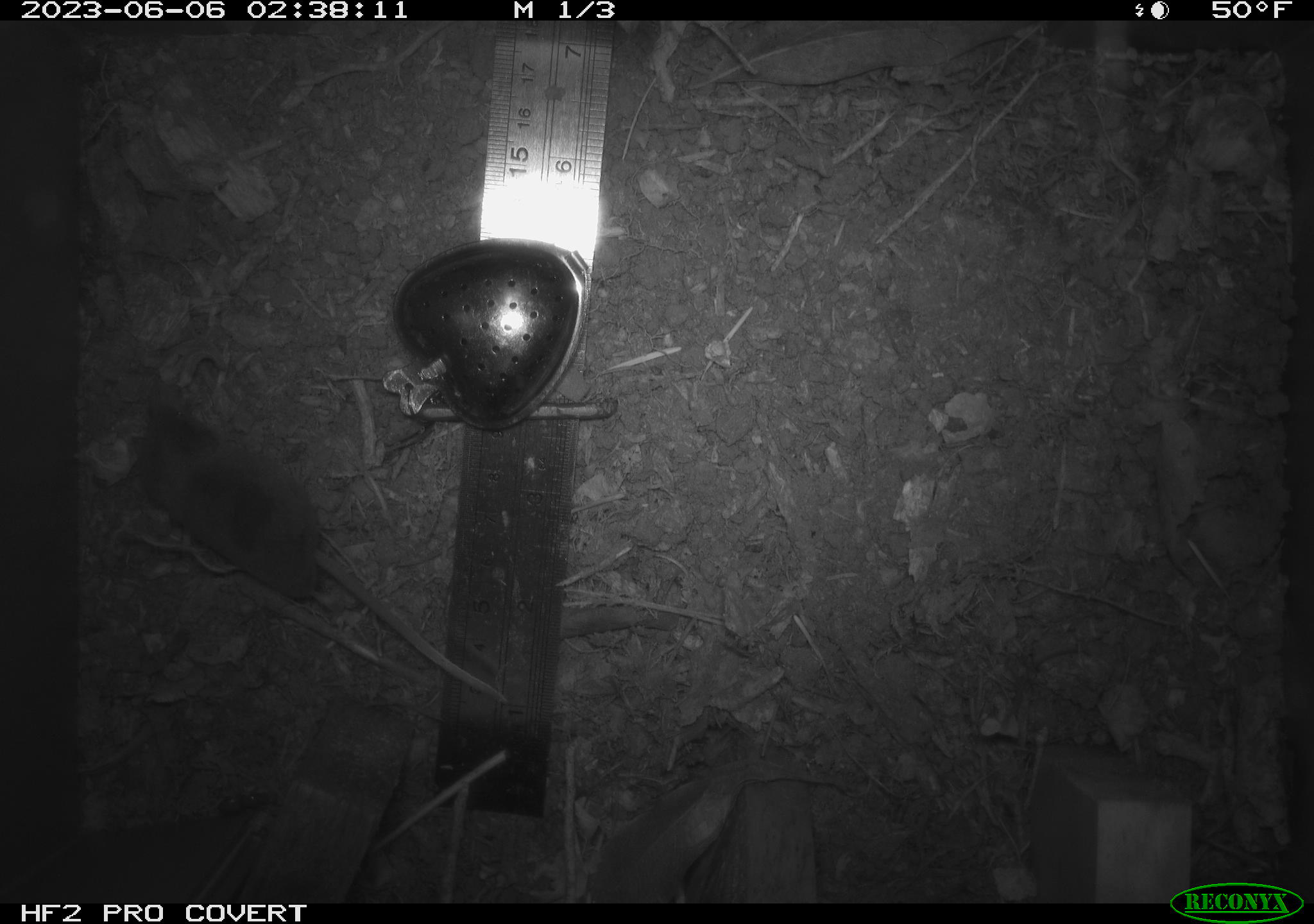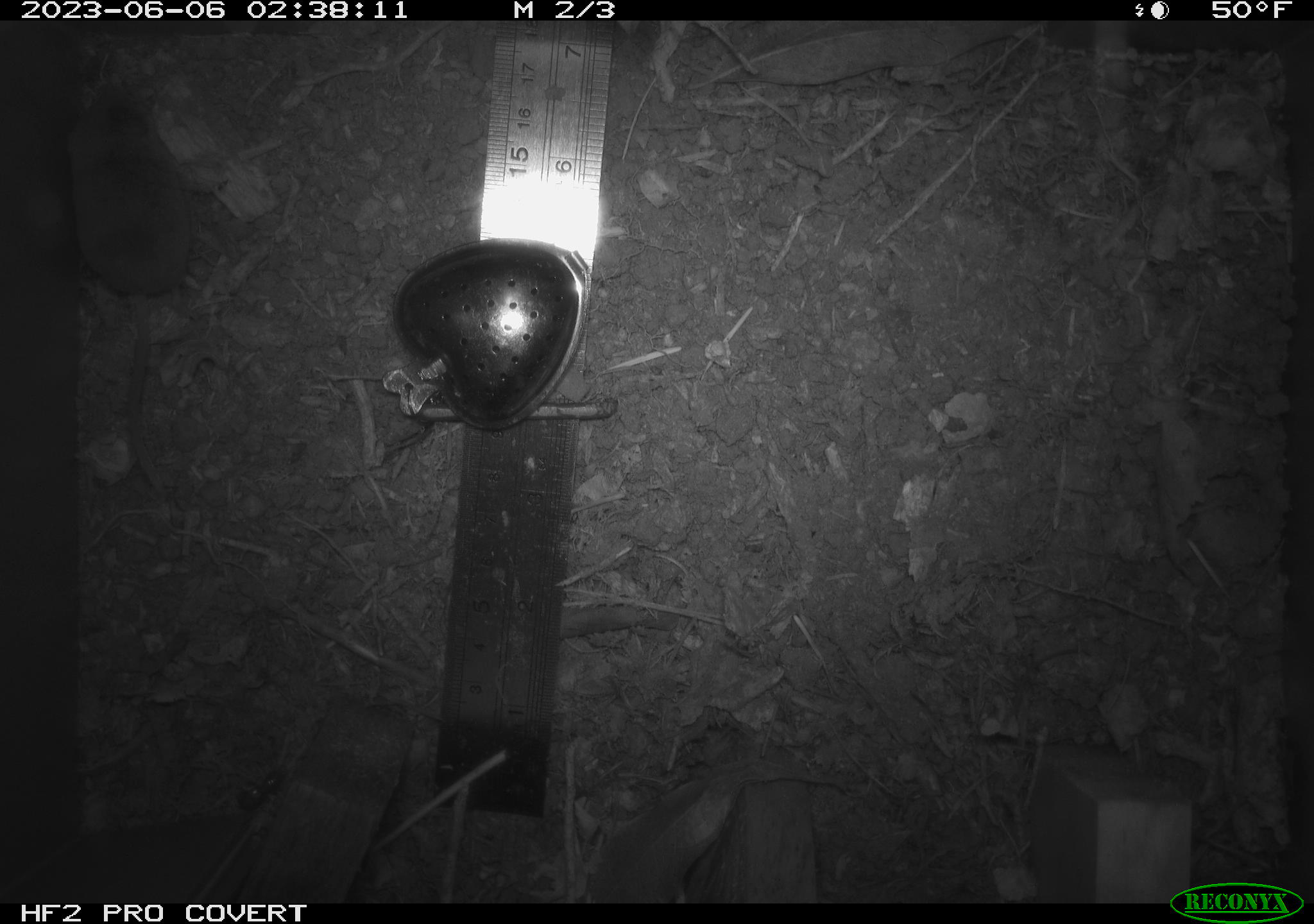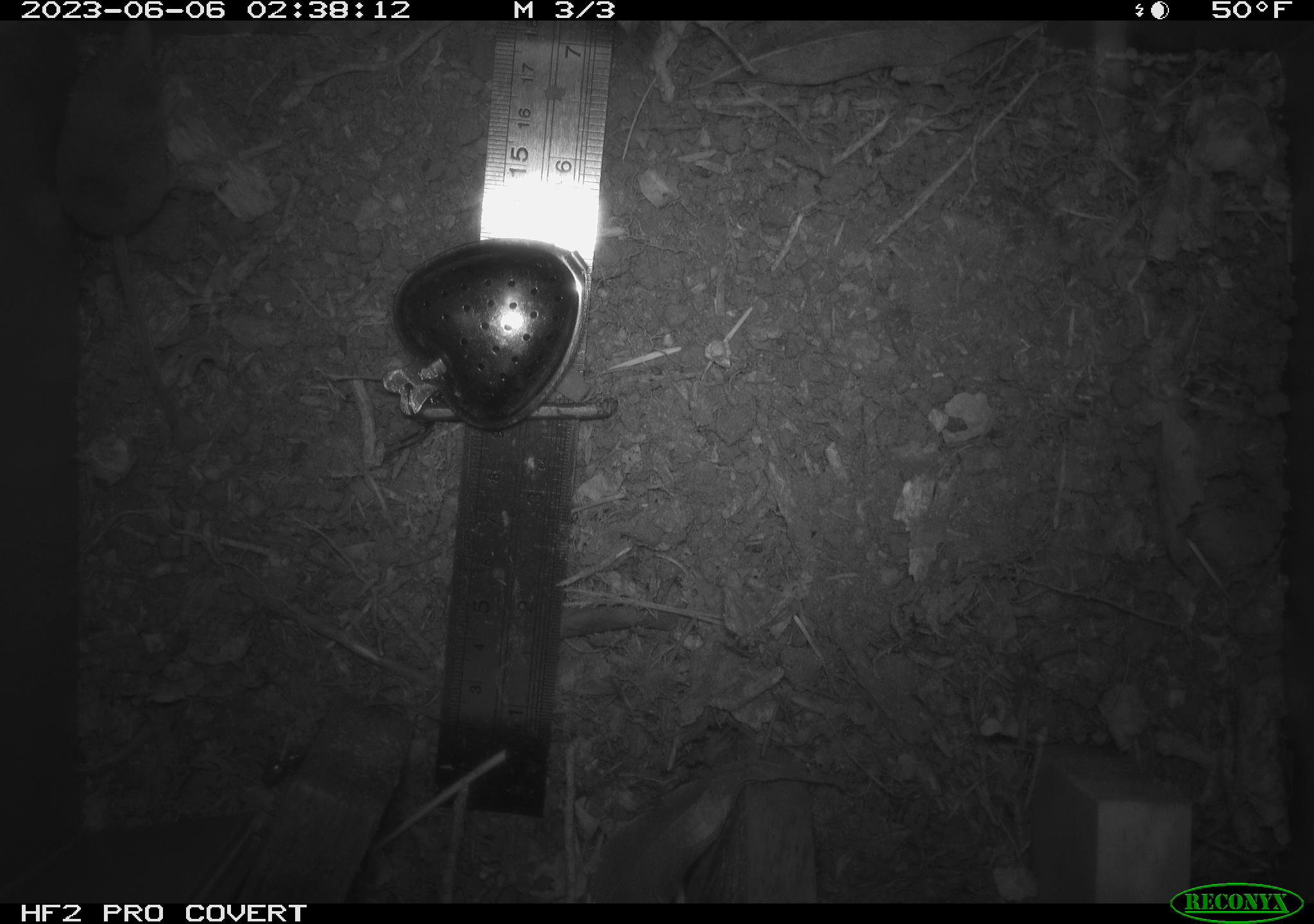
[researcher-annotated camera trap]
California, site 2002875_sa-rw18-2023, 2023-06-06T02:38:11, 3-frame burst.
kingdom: Animalia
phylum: Chordata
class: Mammalia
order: Eulipotyphla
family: Soricidae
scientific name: Soricidae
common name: shrews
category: soricidae family